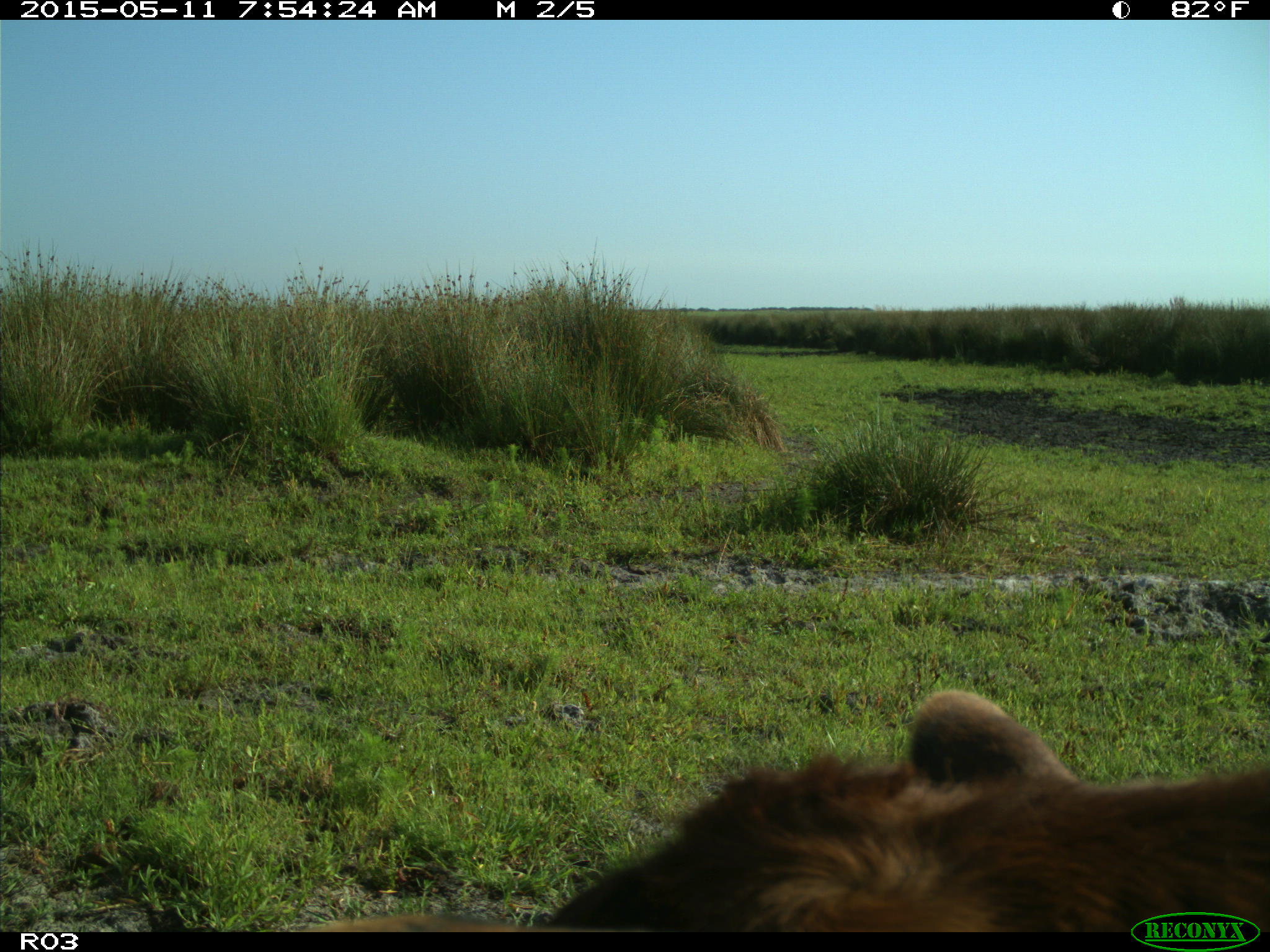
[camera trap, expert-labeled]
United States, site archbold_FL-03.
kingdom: Animalia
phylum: Chordata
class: Mammalia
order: Artiodactyla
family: Bovidae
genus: Bos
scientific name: Bos taurus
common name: domestic cow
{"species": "Bos taurus (domestic cow)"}